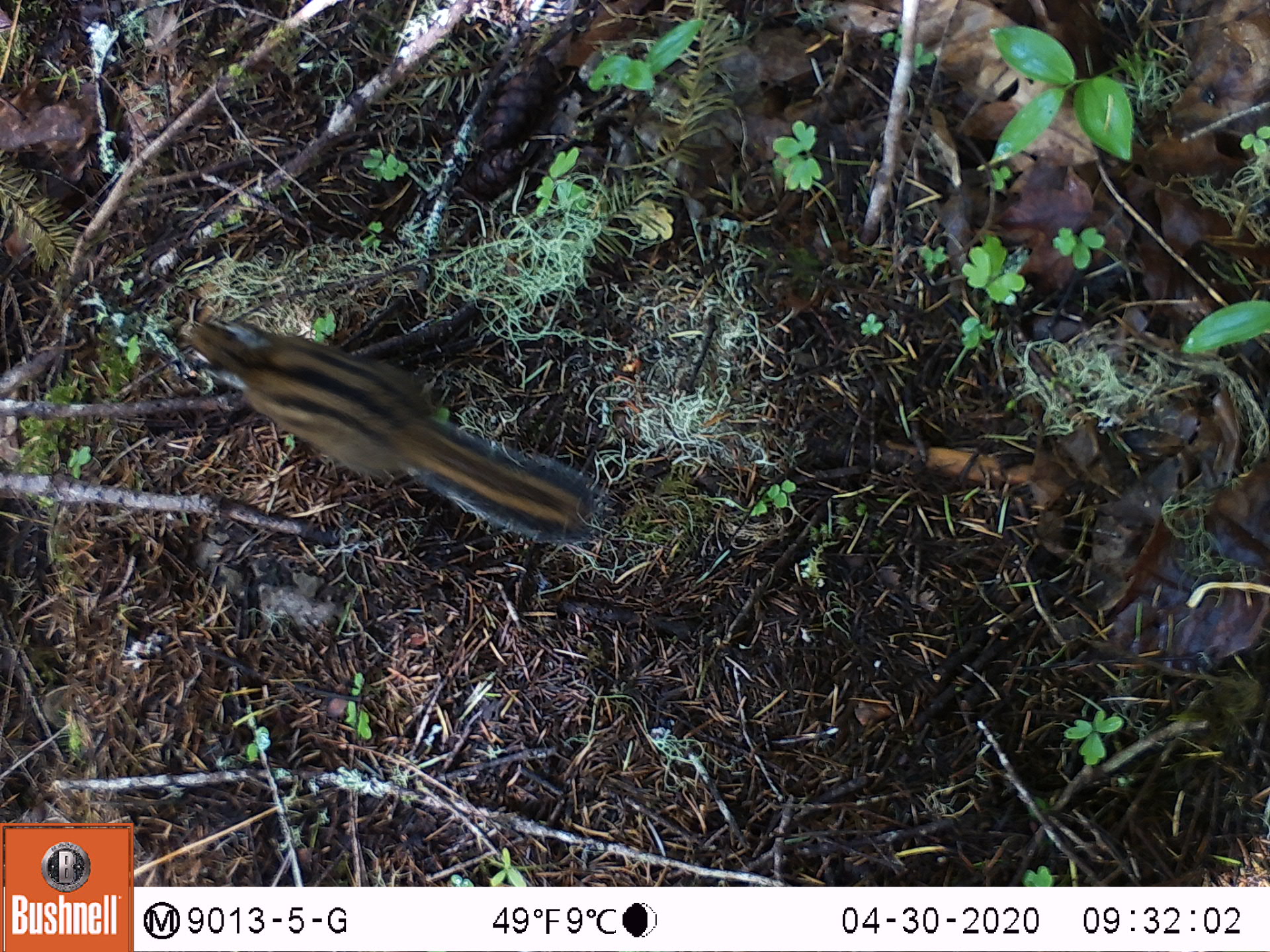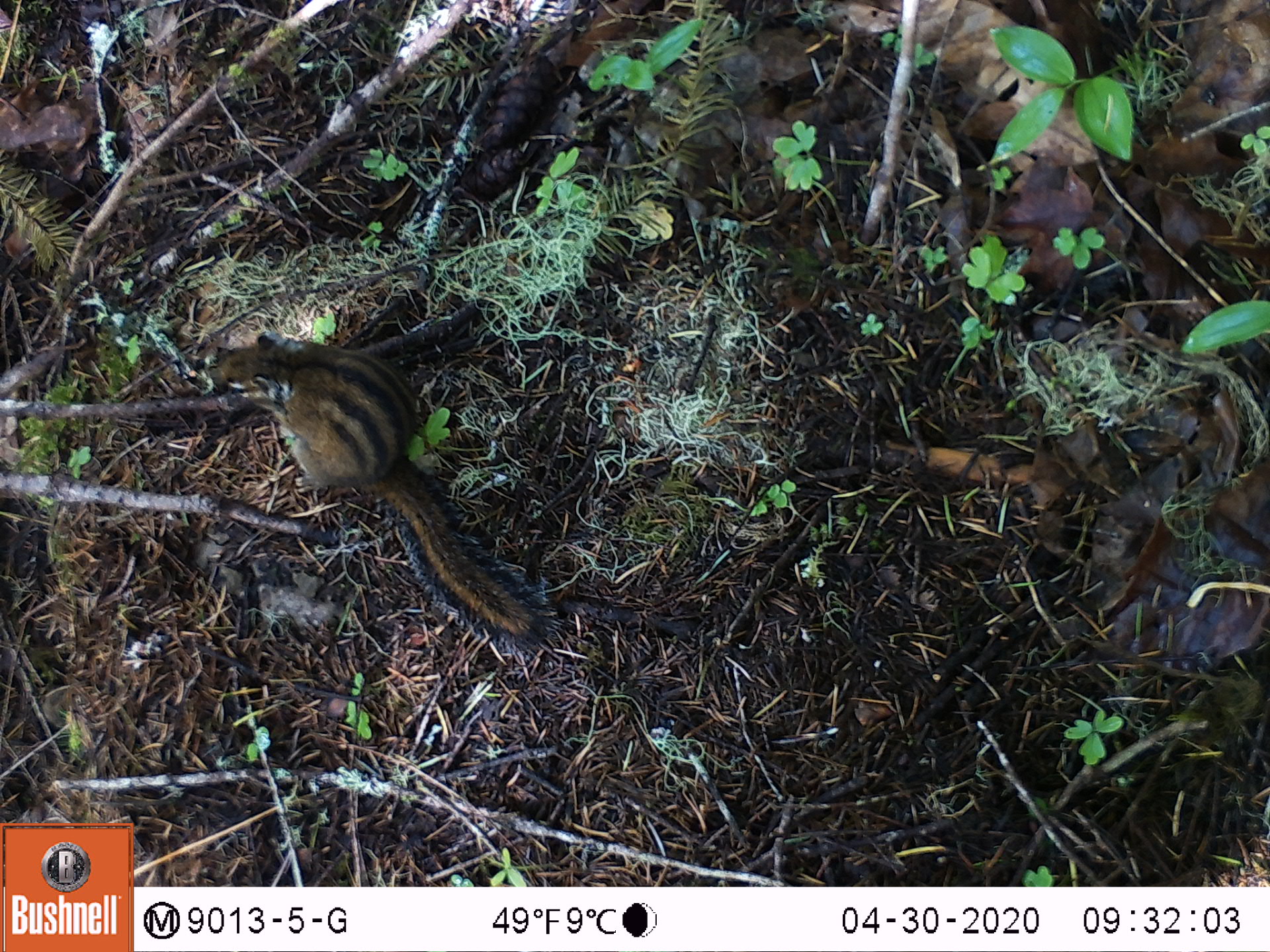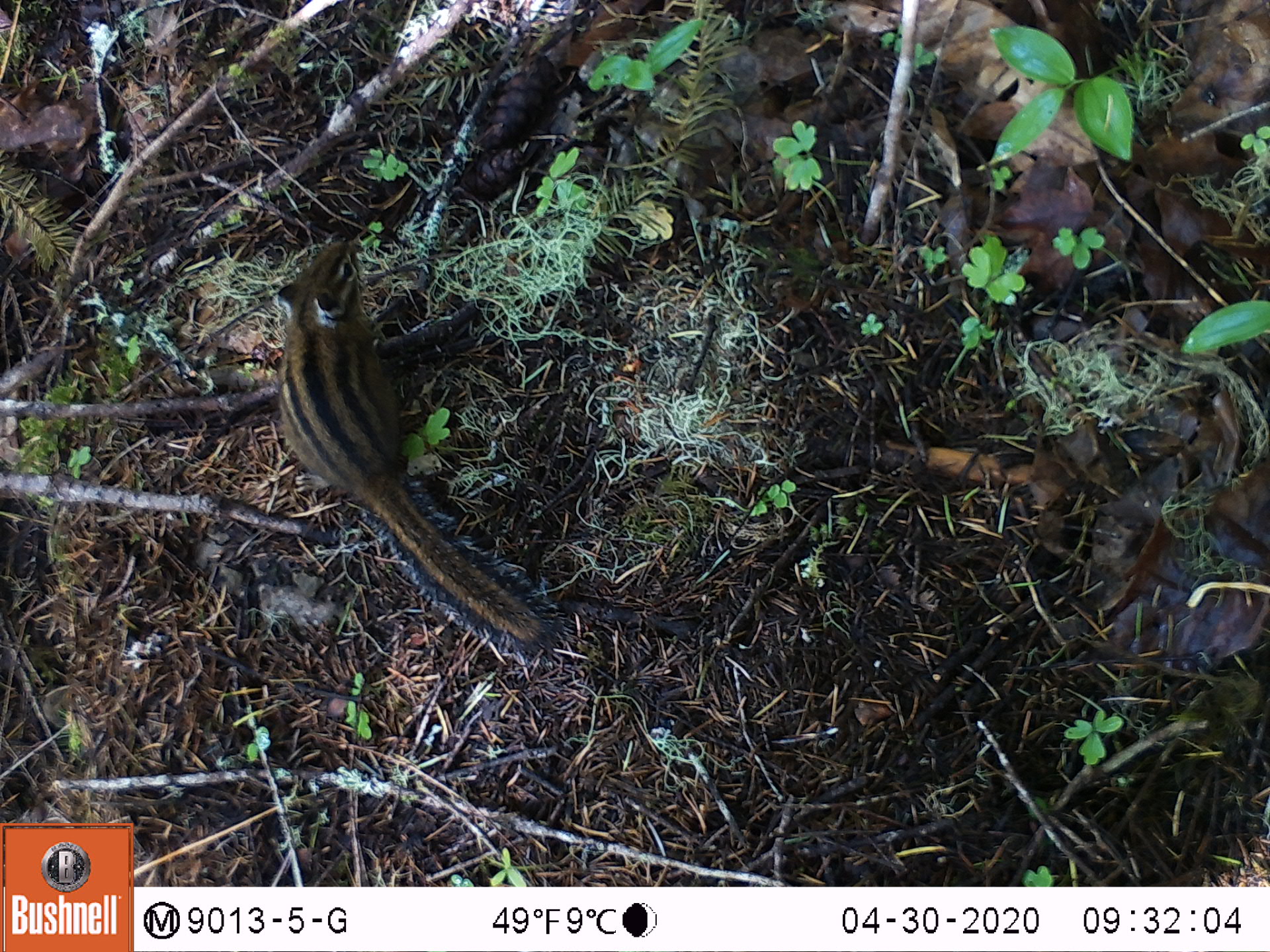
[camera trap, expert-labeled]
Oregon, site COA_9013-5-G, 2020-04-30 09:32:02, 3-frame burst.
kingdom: Animalia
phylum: Chordata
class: Mammalia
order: Rodentia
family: Sciuridae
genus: Neotamias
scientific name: Neotamias townsendii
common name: townsend's chipmunk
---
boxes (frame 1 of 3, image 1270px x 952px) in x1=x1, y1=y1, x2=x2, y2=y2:
townsend's chipmunk: x1=166, y1=307, x2=609, y2=552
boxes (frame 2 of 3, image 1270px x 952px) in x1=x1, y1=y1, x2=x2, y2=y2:
townsend's chipmunk: x1=200, y1=324, x2=574, y2=673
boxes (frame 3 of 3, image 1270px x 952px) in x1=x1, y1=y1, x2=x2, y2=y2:
townsend's chipmunk: x1=261, y1=227, x2=573, y2=676